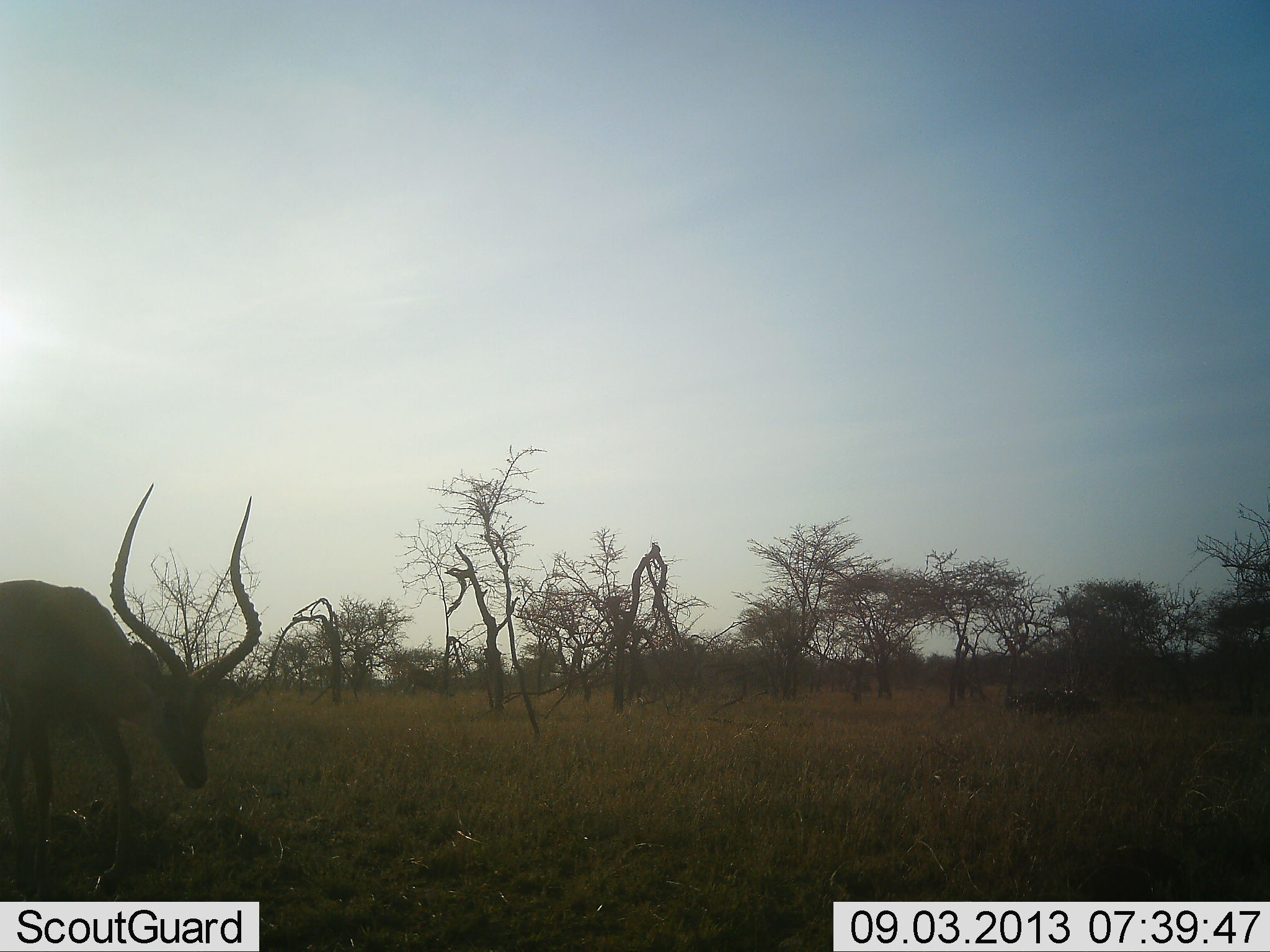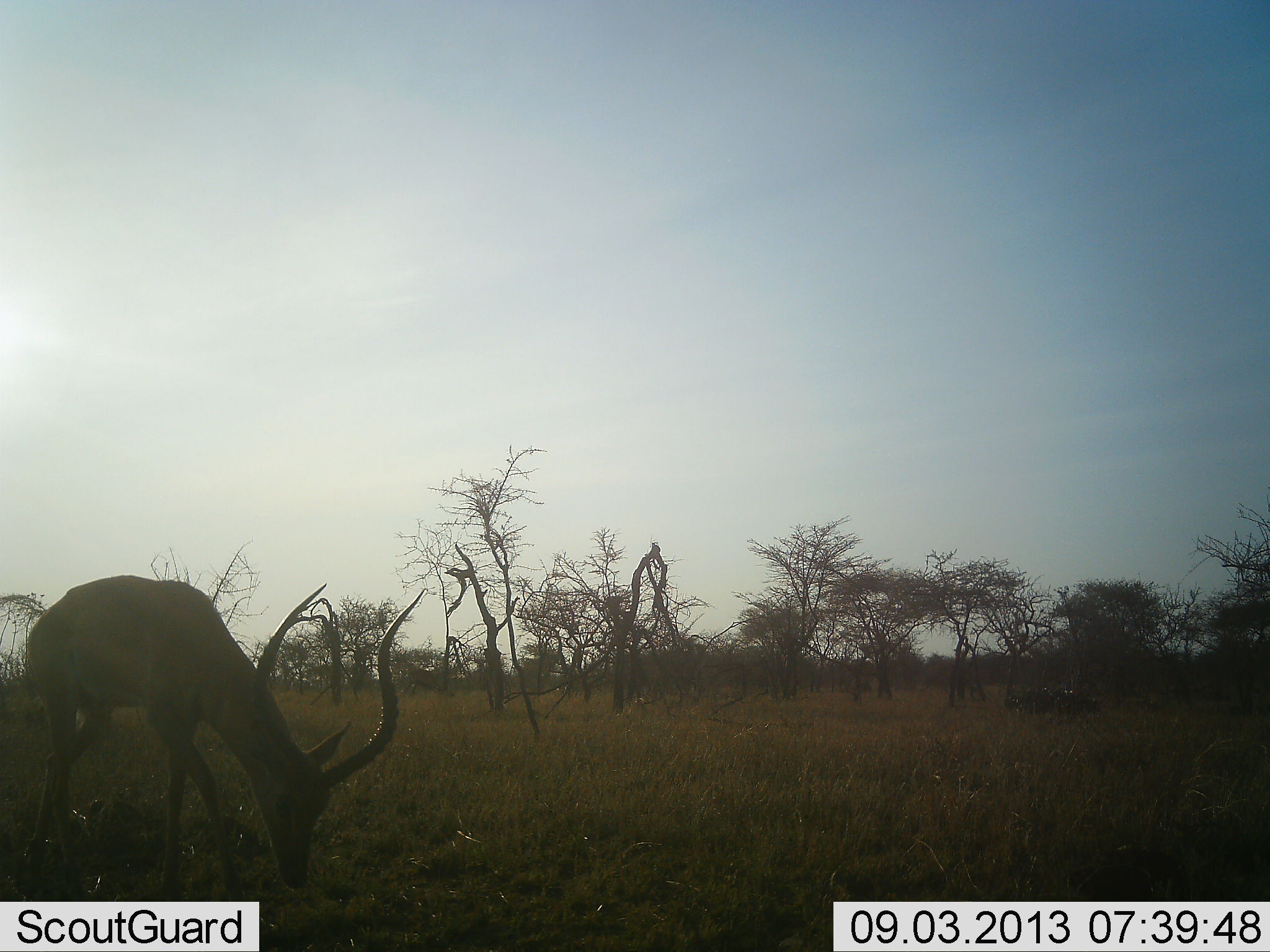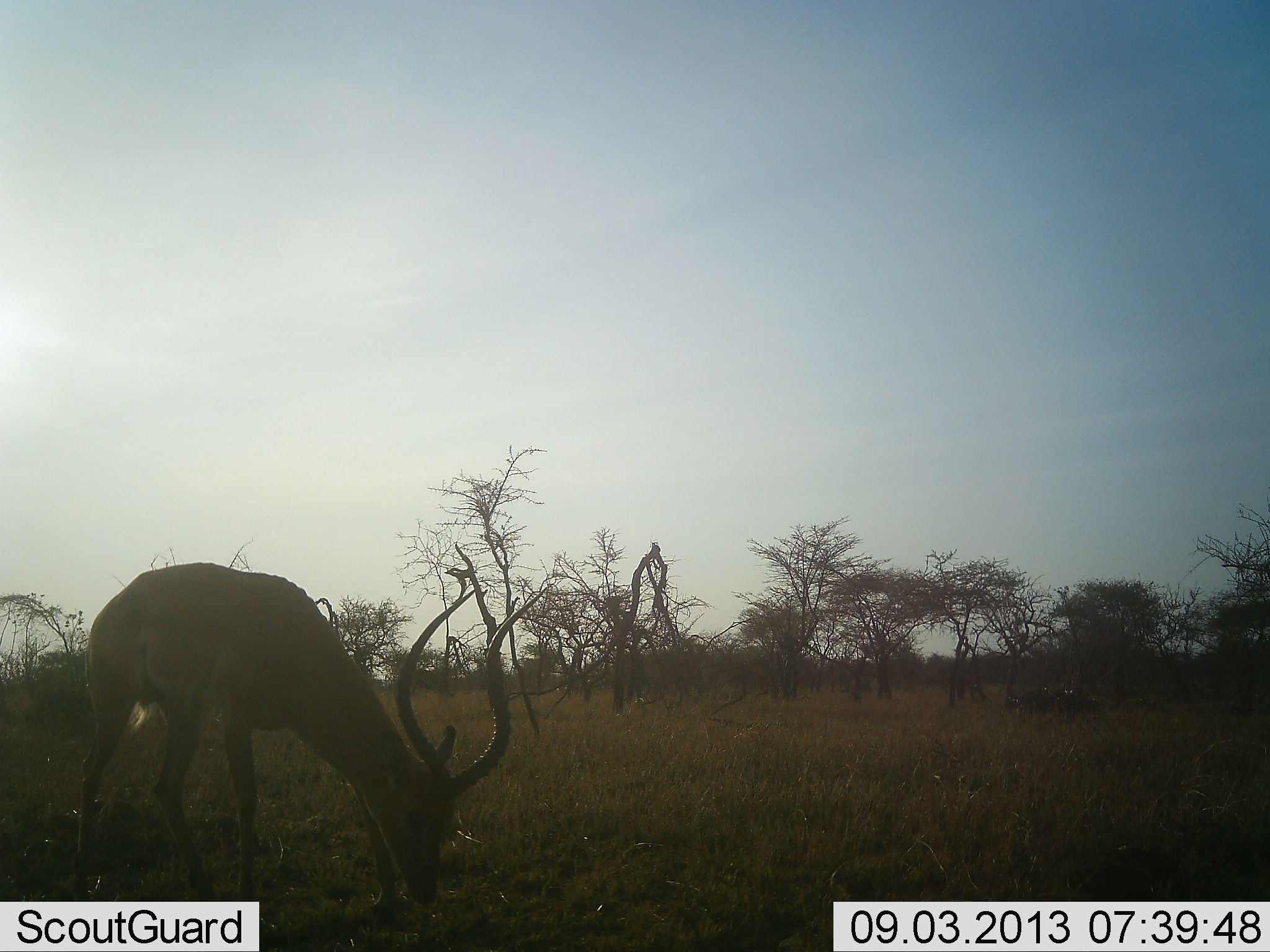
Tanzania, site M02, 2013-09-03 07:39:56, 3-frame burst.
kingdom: Animalia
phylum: Chordata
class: Mammalia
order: Artiodactyla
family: Bovidae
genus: Aepyceros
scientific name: Aepyceros melampus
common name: impala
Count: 1.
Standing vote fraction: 4%.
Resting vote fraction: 0%.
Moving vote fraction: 35%.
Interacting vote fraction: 0%.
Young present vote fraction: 0%.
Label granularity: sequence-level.